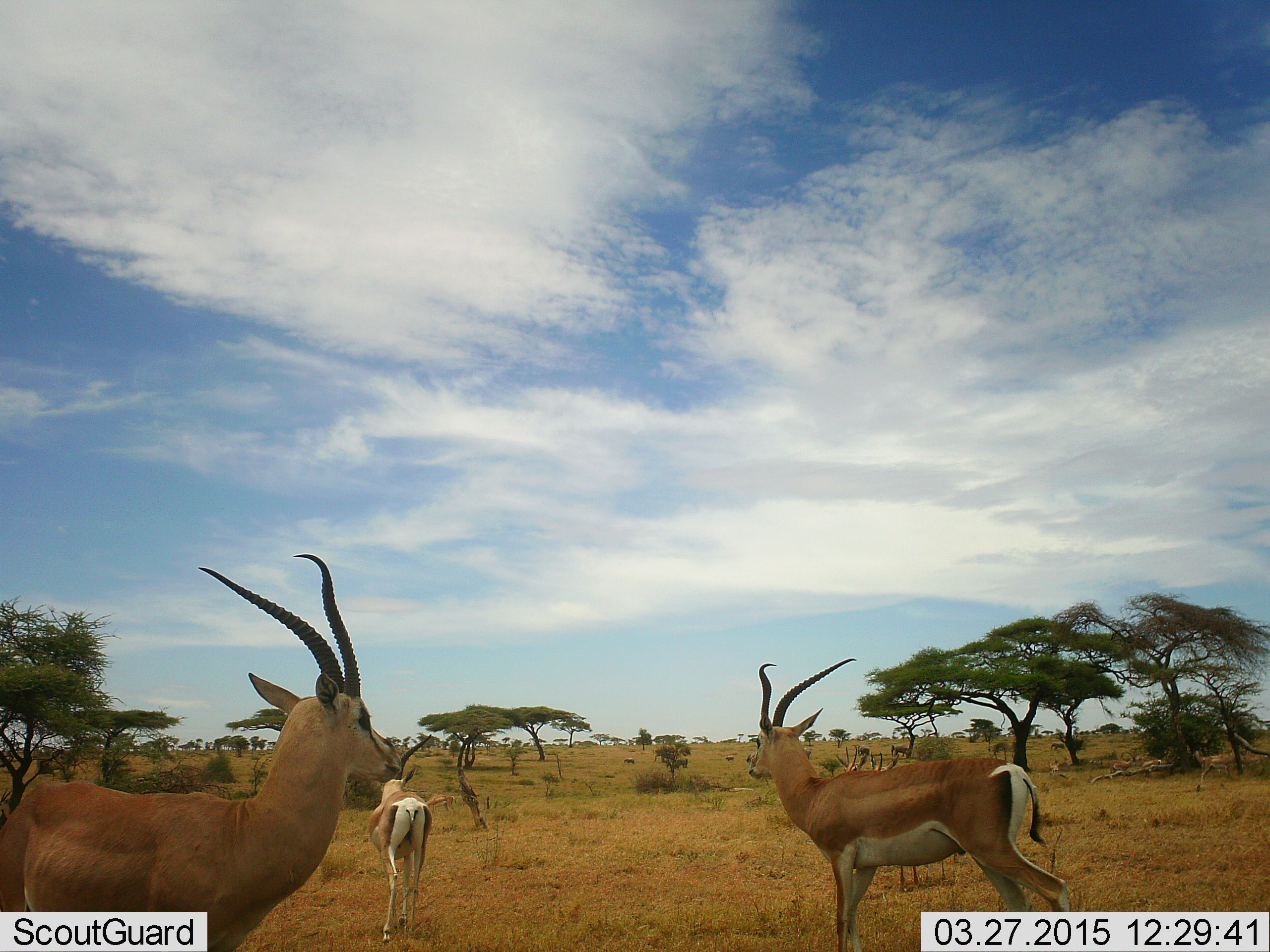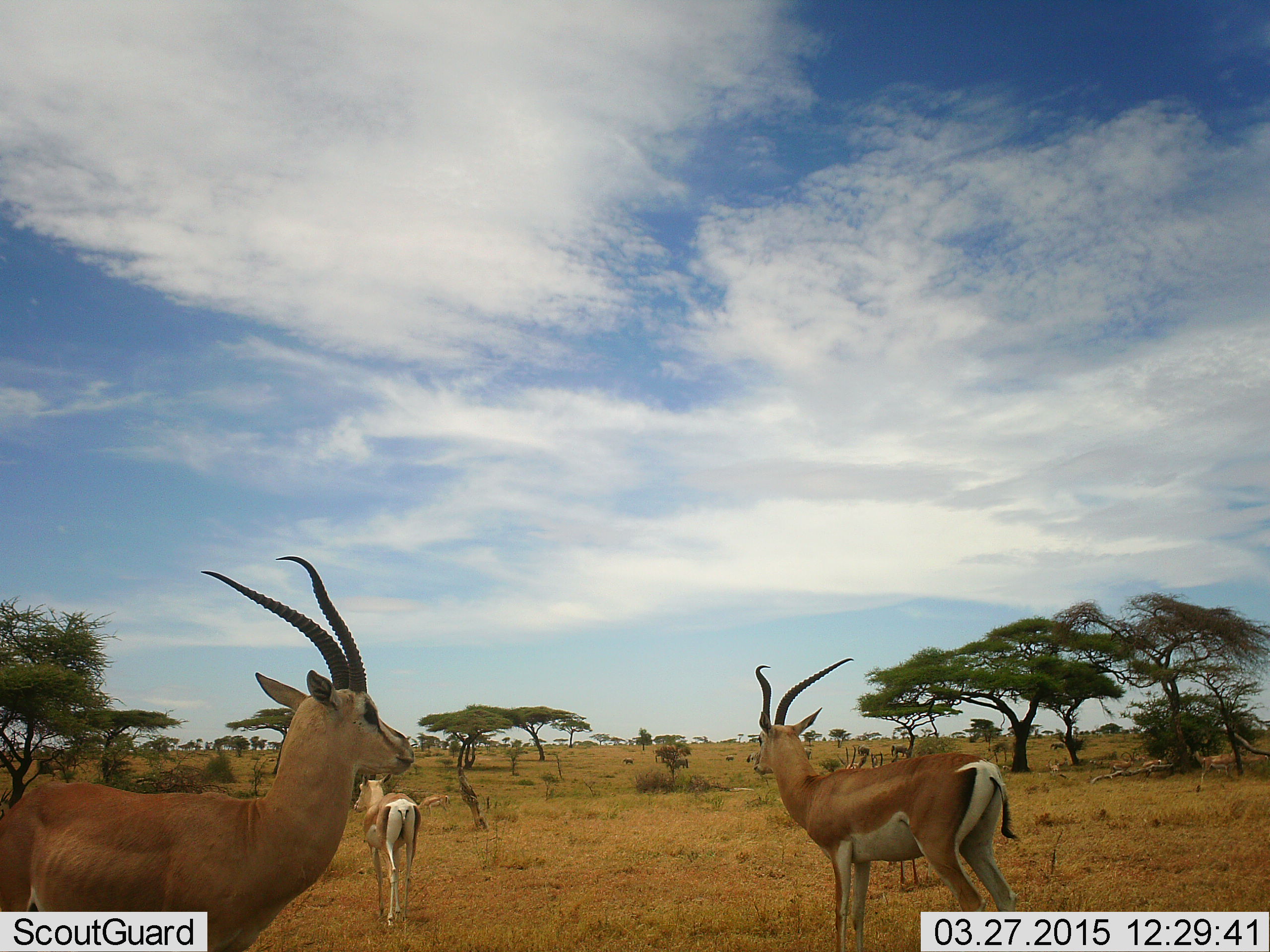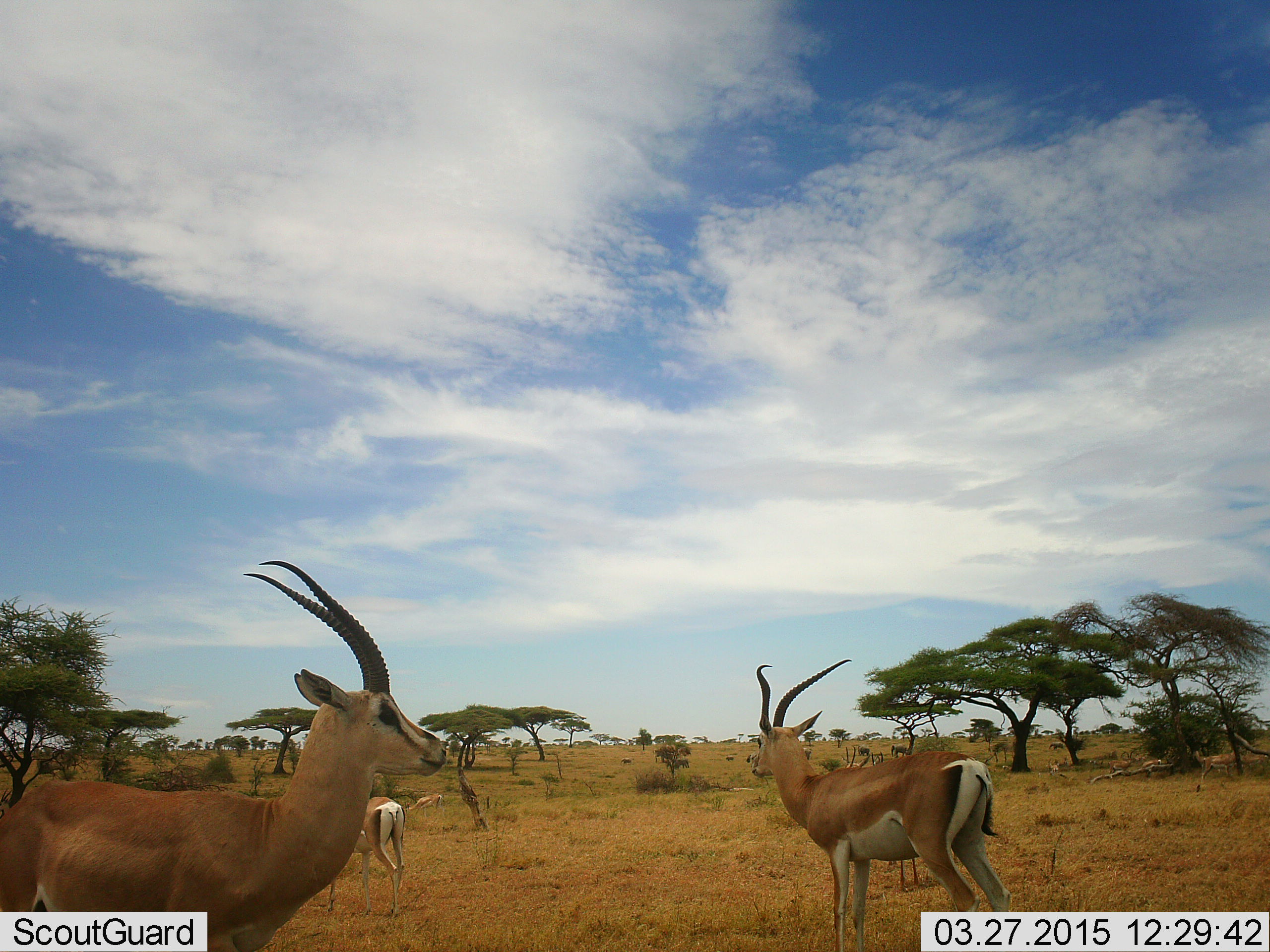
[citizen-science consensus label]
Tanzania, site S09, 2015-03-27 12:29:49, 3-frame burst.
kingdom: Animalia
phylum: Chordata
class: Mammalia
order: Artiodactyla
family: Bovidae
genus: Nanger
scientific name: Nanger granti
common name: grant's gazelle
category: gazellegrants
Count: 3.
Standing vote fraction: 90%.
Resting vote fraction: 0%.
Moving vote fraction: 30%.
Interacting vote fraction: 0%.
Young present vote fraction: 0%.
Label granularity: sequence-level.